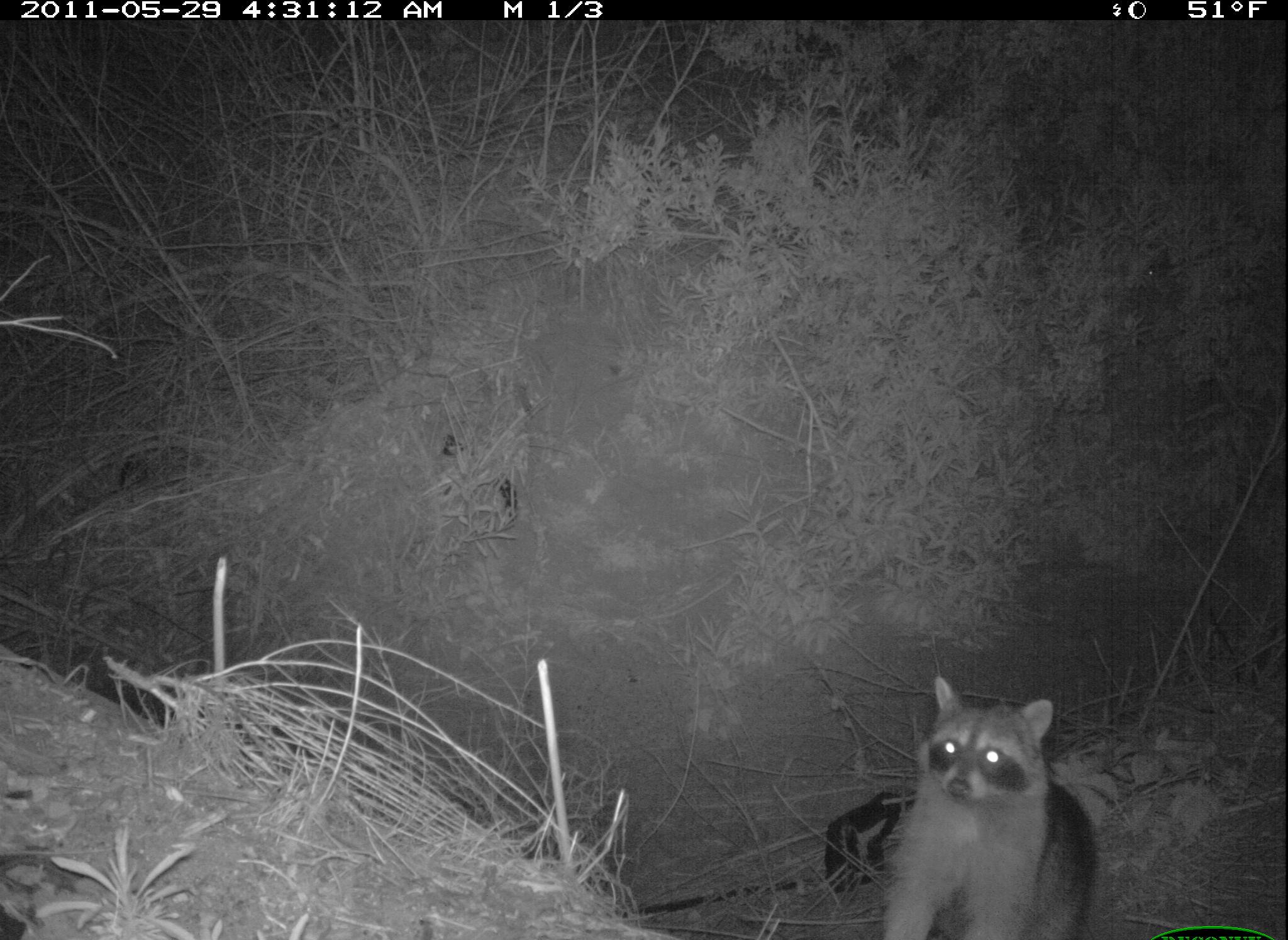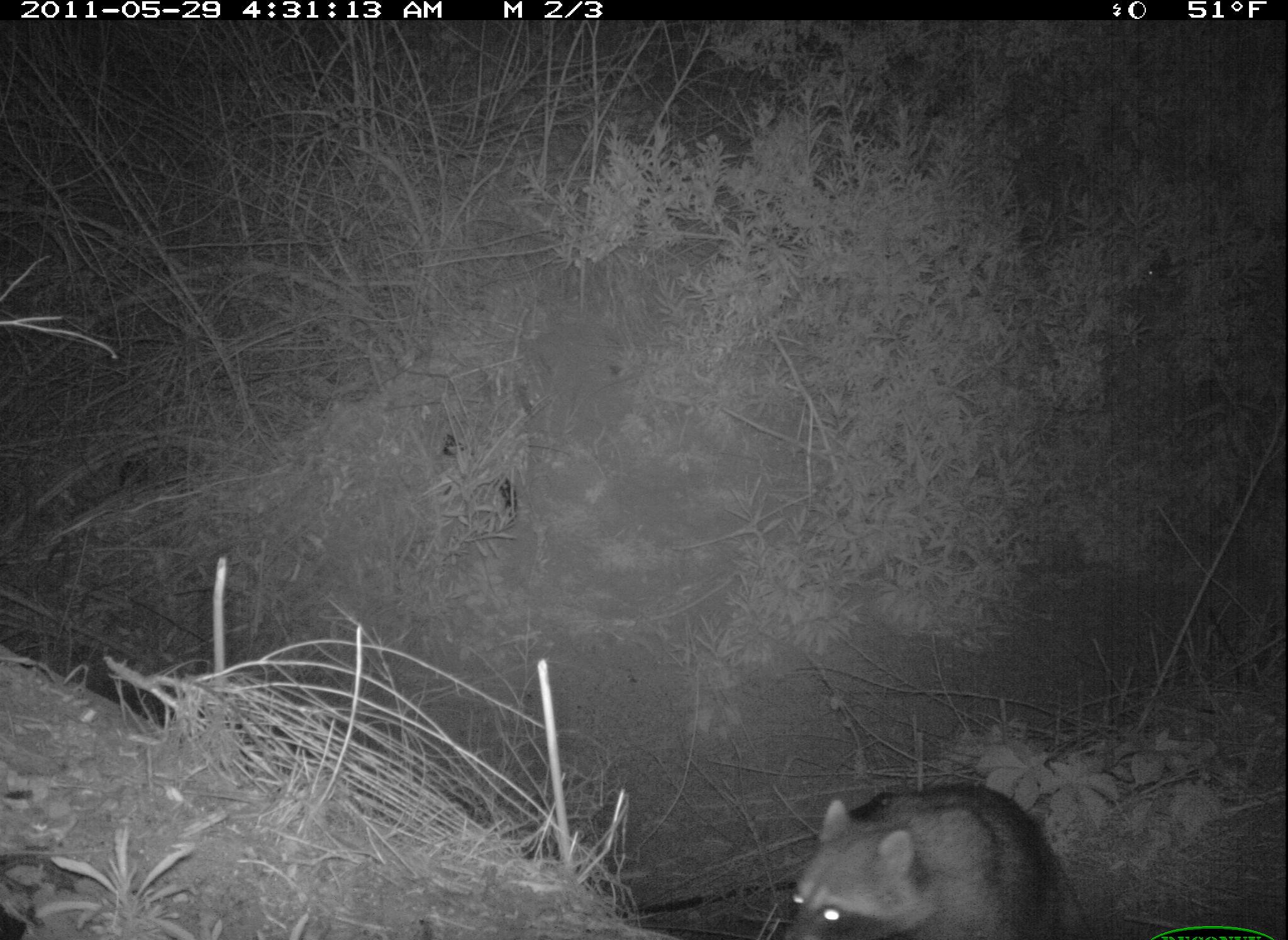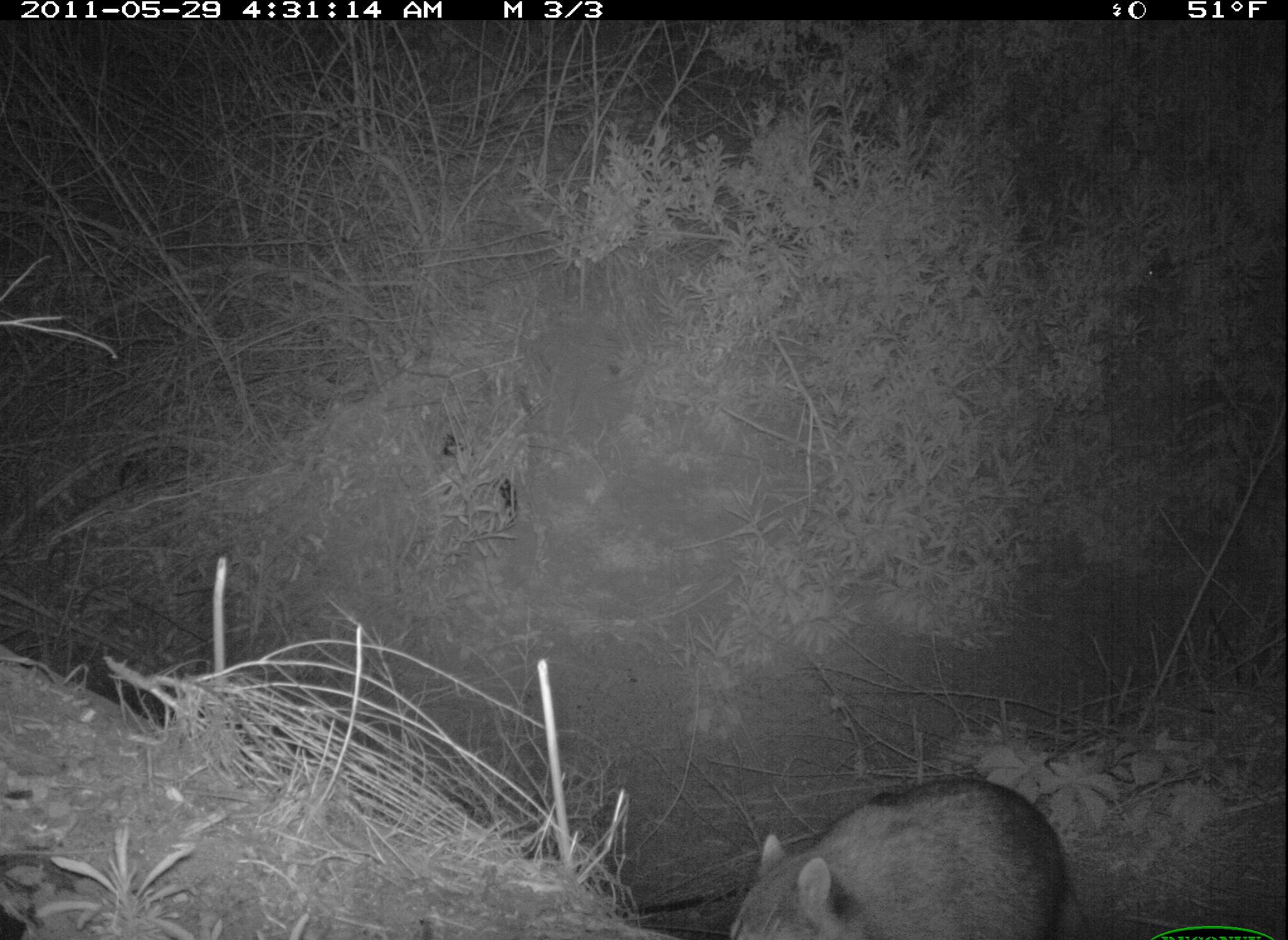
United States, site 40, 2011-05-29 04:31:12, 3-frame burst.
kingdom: Animalia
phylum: Chordata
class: Mammalia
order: Carnivora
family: Procyonidae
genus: Procyon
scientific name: Procyon lotor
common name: raccoon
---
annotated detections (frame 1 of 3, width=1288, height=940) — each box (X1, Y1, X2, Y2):
raccoon: (865, 665, 1110, 940)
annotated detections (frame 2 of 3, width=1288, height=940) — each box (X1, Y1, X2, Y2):
raccoon: (782, 775, 1101, 937)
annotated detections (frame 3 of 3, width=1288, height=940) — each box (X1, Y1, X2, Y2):
raccoon: (712, 770, 1082, 940)